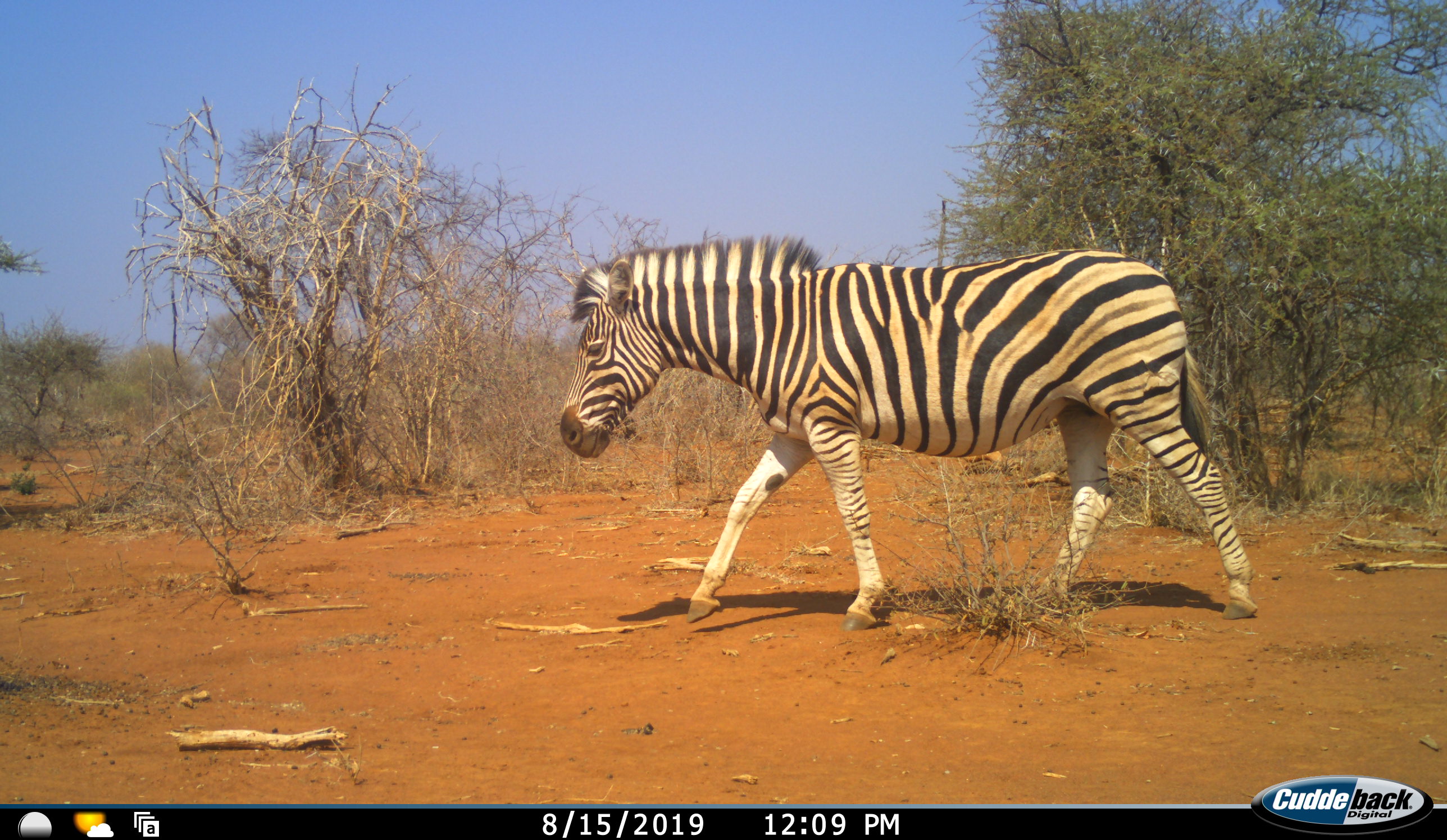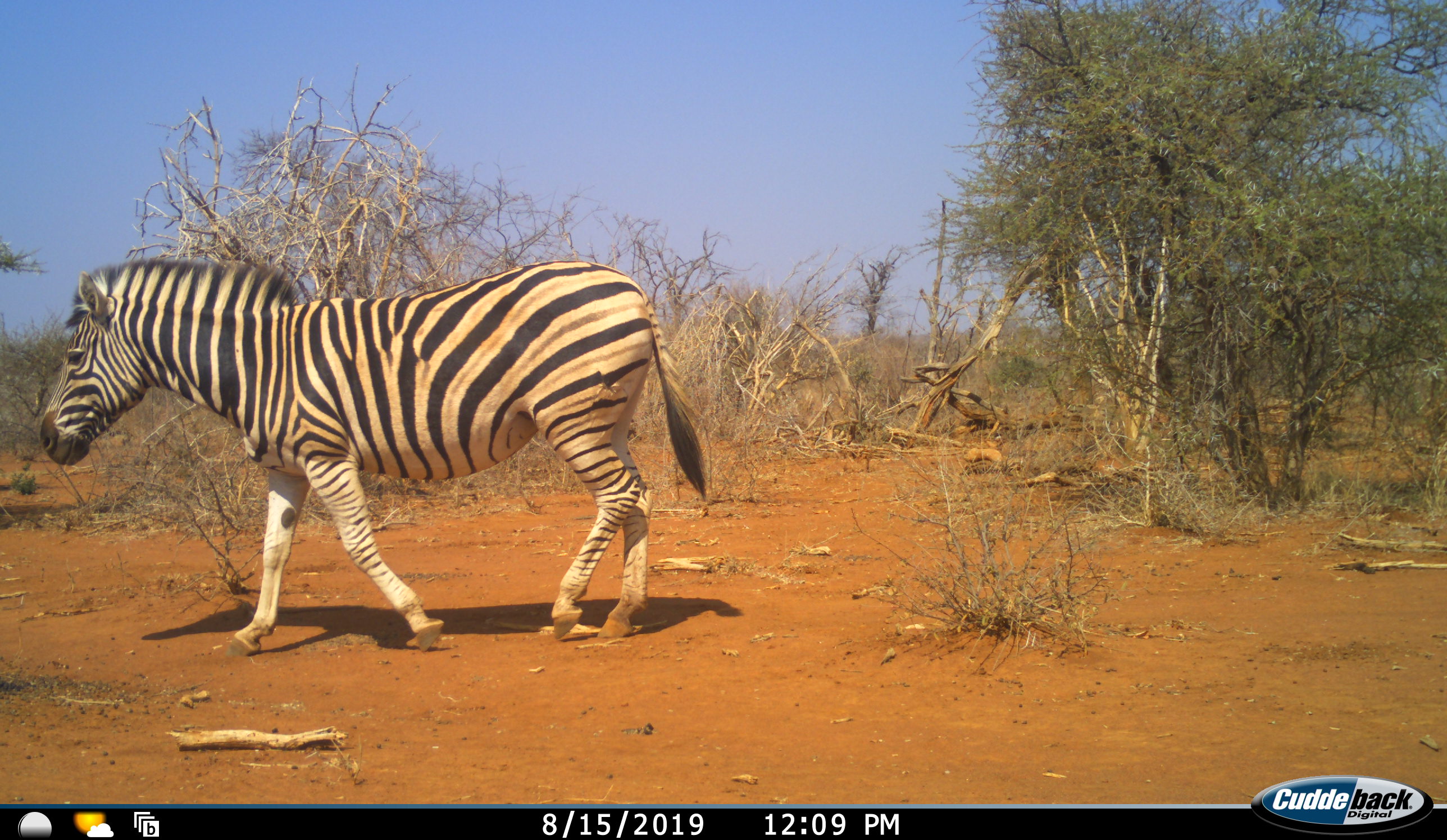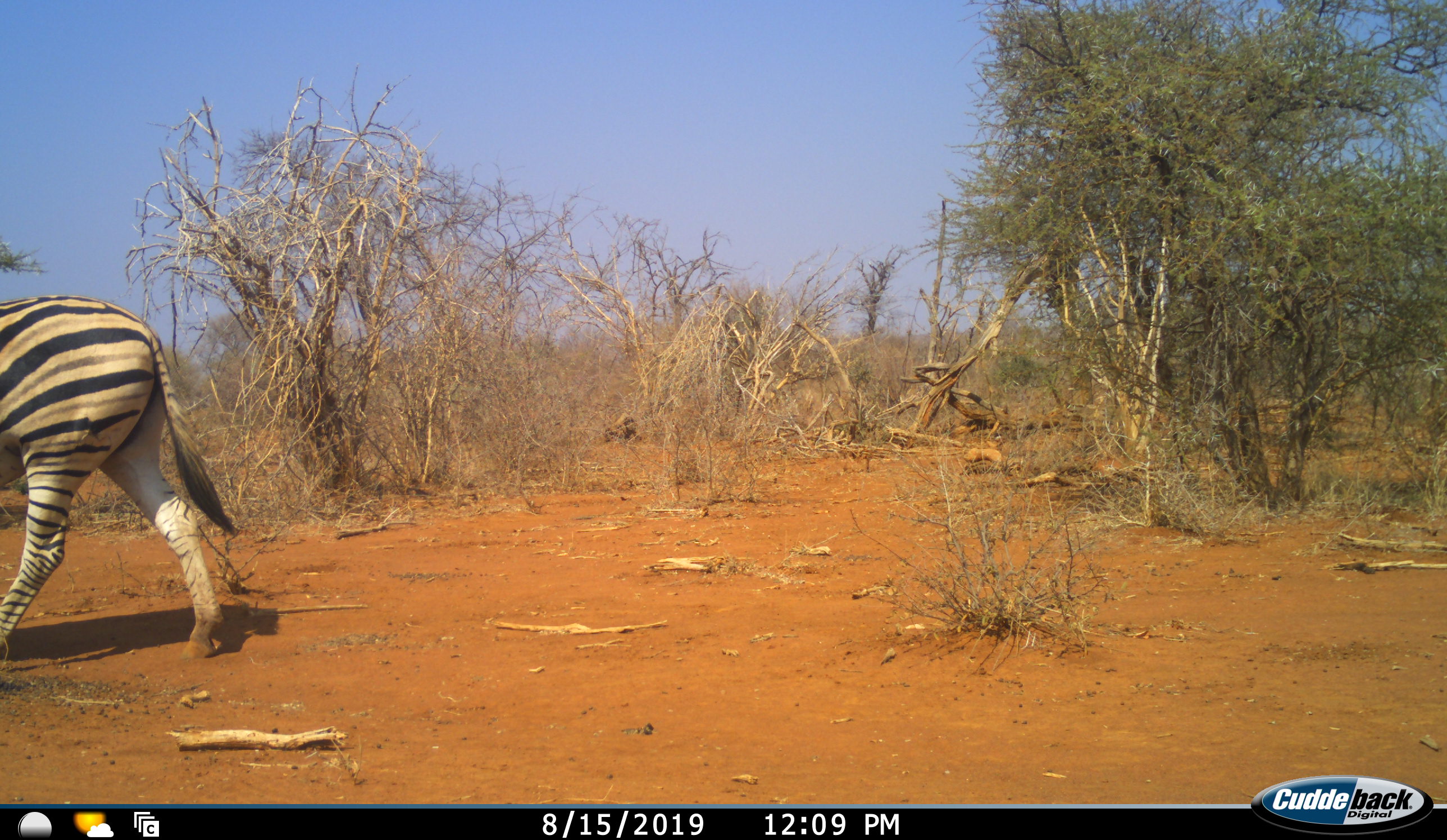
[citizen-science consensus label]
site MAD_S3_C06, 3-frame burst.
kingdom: Animalia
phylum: Chordata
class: Mammalia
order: Perissodactyla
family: Equidae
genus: Equus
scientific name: Equus quagga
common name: plains zebra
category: zebraplains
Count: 1.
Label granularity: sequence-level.